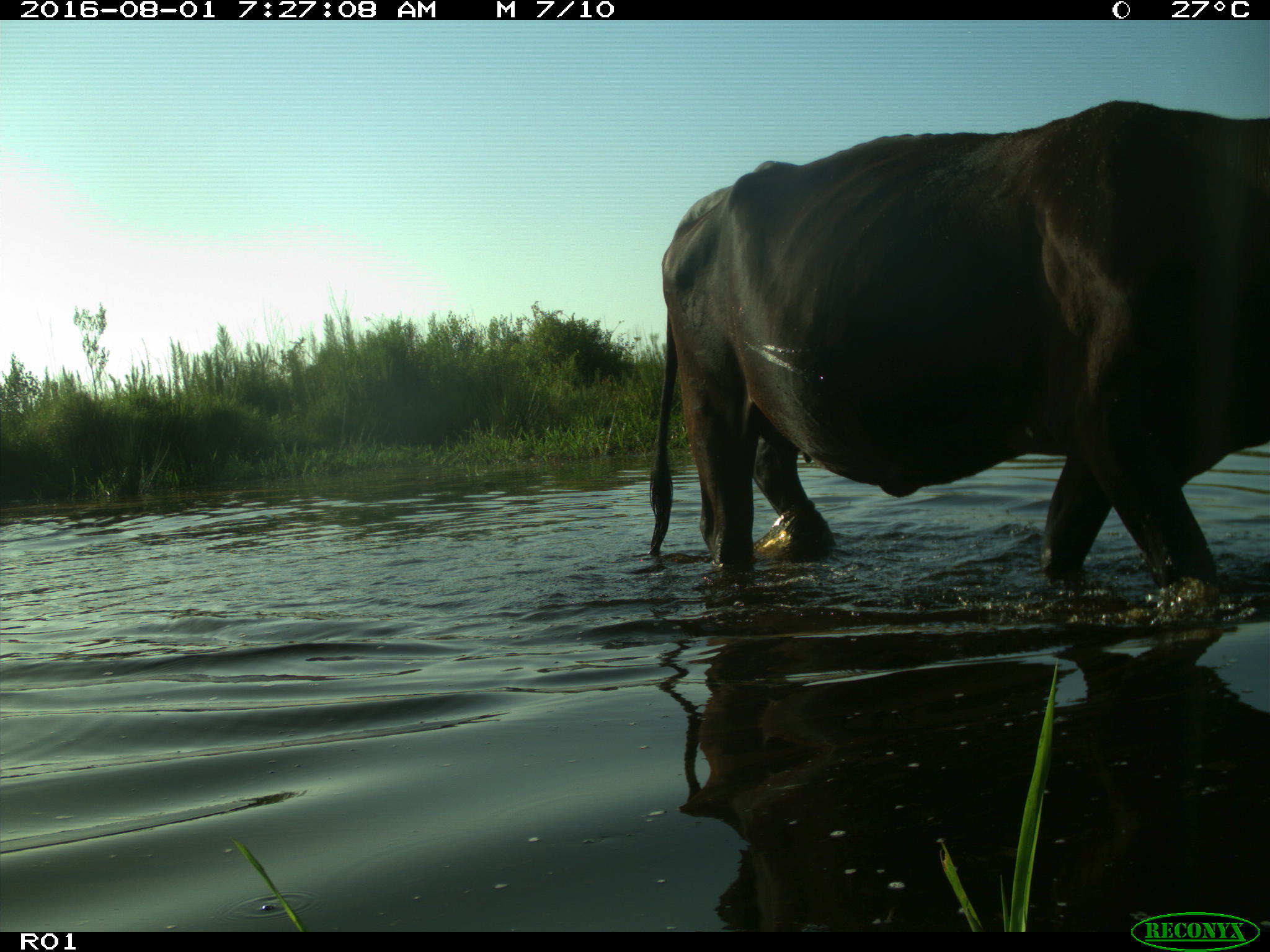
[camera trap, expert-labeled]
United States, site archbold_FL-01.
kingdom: Animalia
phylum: Chordata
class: Mammalia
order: Artiodactyla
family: Bovidae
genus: Bos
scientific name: Bos taurus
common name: domestic cow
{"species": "Bos taurus (domestic cow)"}